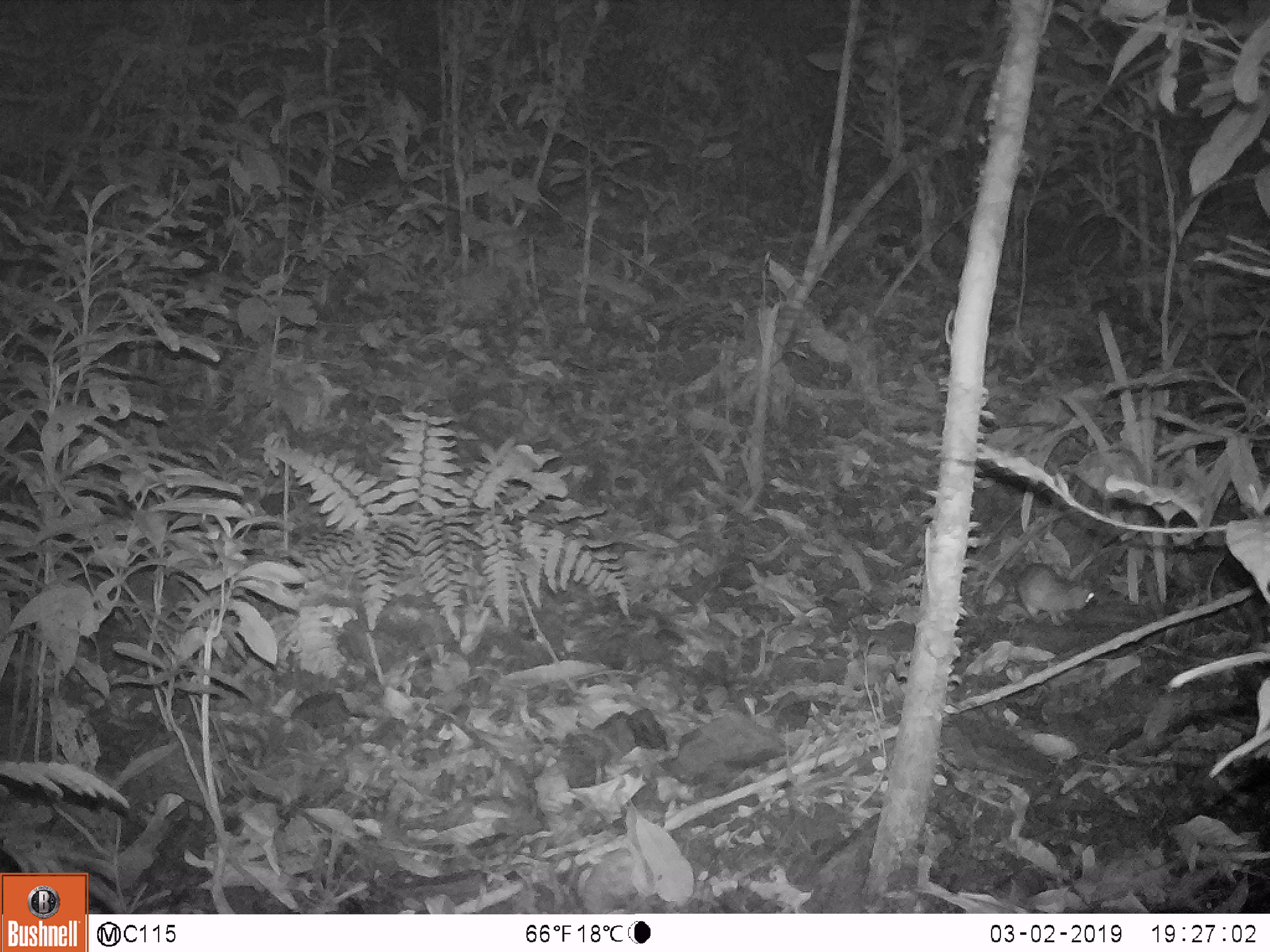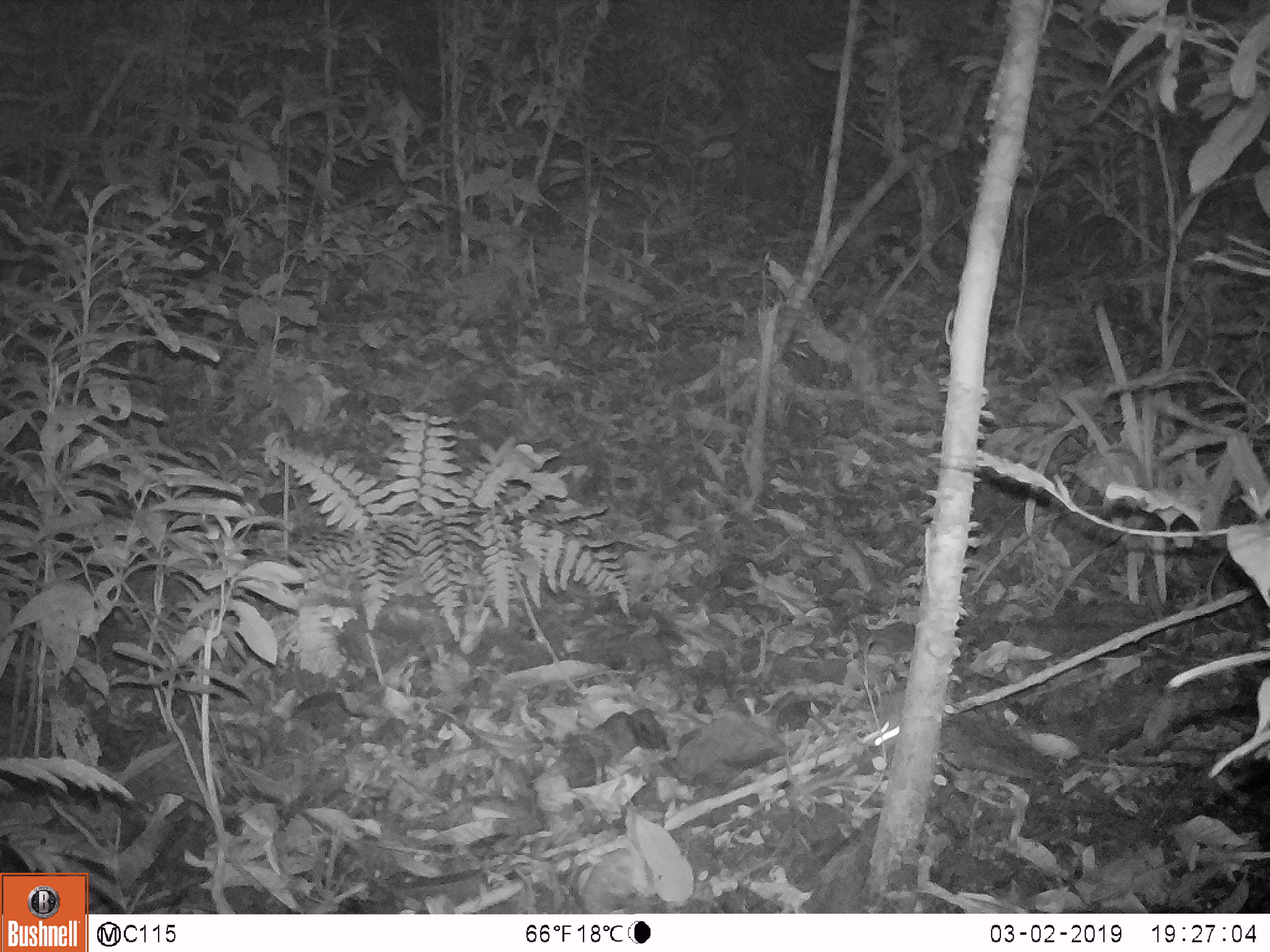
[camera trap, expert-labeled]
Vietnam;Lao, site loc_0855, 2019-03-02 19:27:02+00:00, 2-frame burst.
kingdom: Animalia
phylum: Chordata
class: Mammalia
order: Rodentia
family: Muridae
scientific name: Muridae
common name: old-world mice and rats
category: unidentified murid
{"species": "unidentified murid (old-world mice and rats) (Muridae)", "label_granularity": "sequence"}